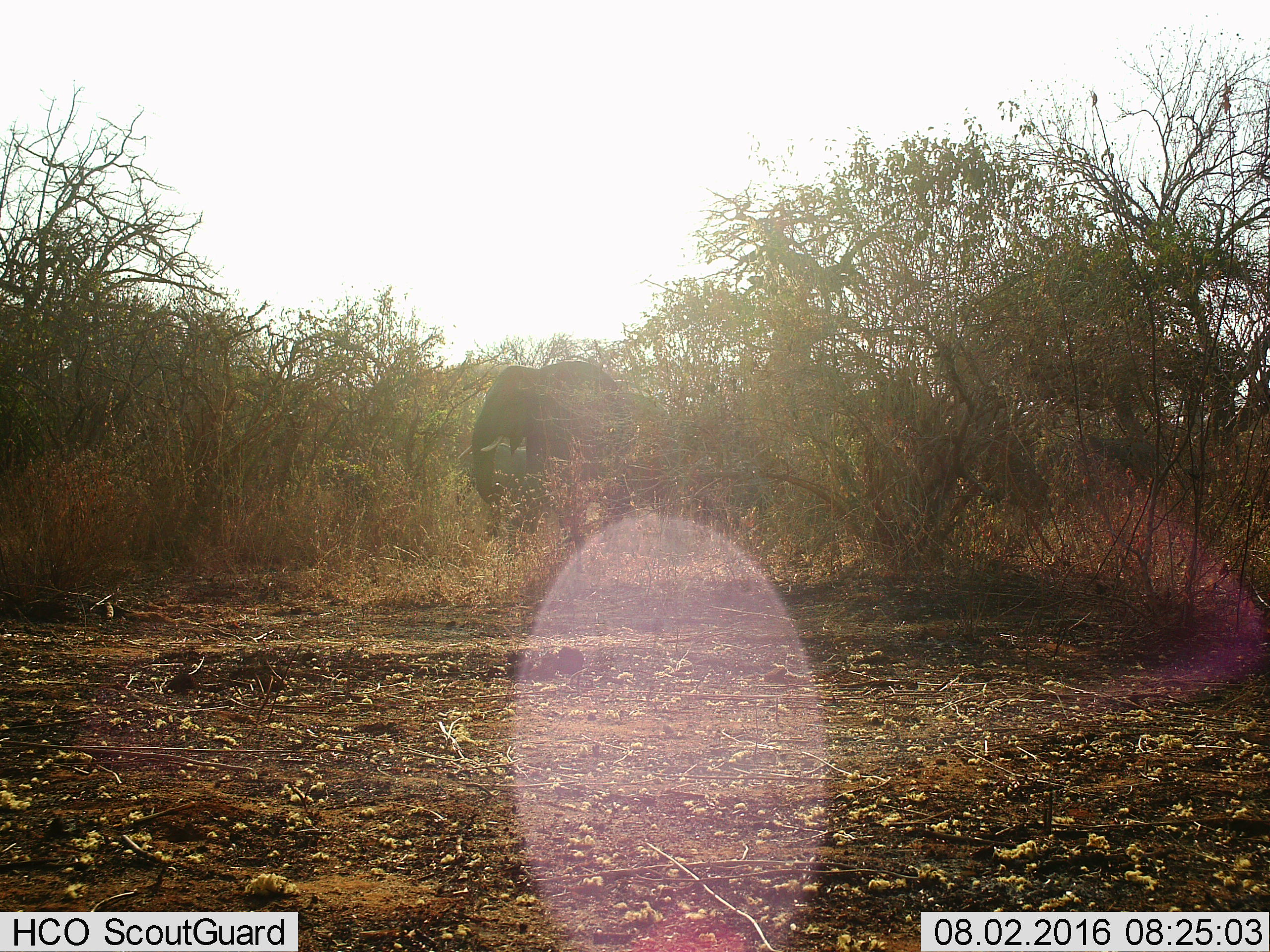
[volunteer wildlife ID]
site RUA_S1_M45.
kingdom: Animalia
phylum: Chordata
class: Mammalia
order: Proboscidea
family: Elephantidae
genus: Loxodonta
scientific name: Loxodonta africana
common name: african bush elephant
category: elephant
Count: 1.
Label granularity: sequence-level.